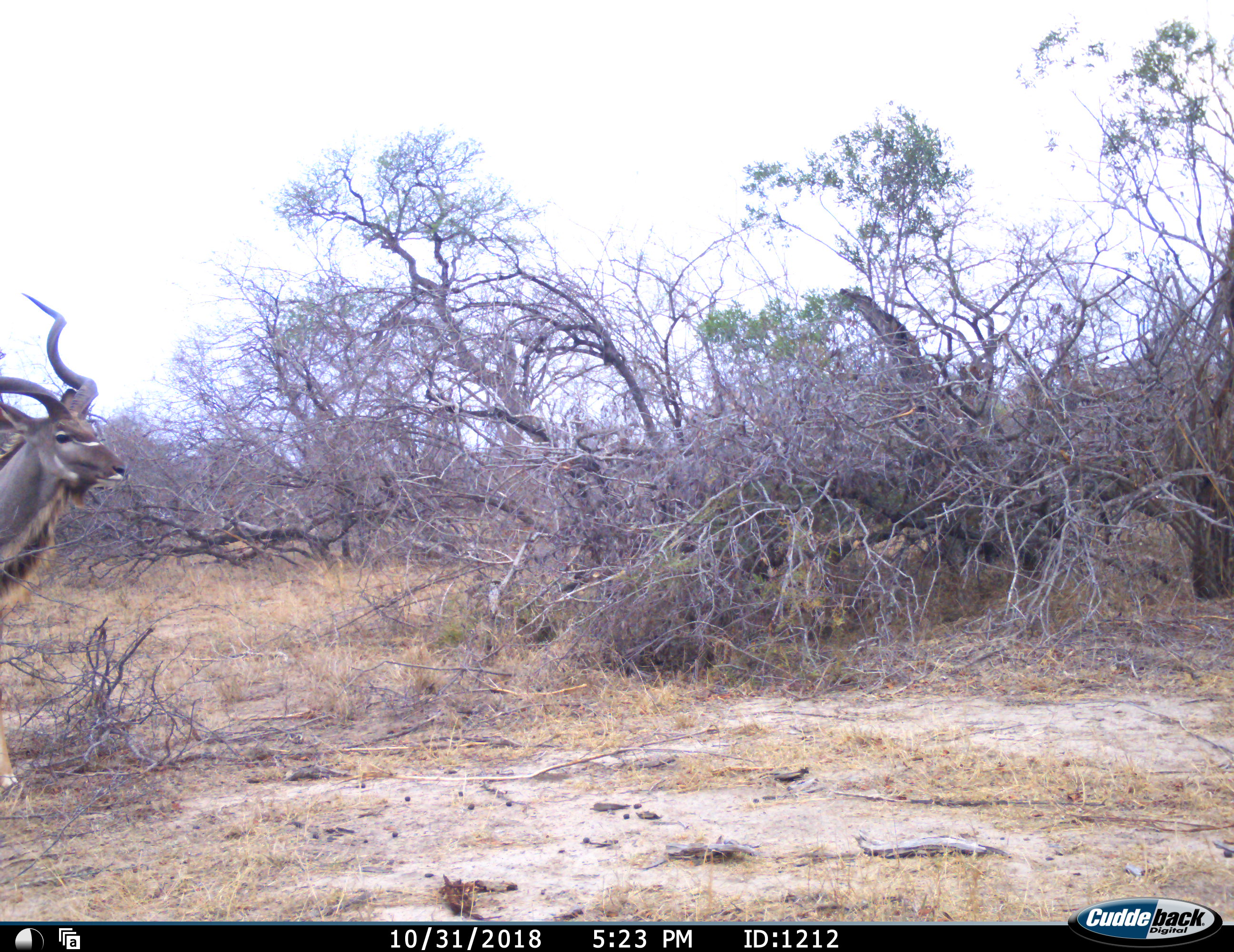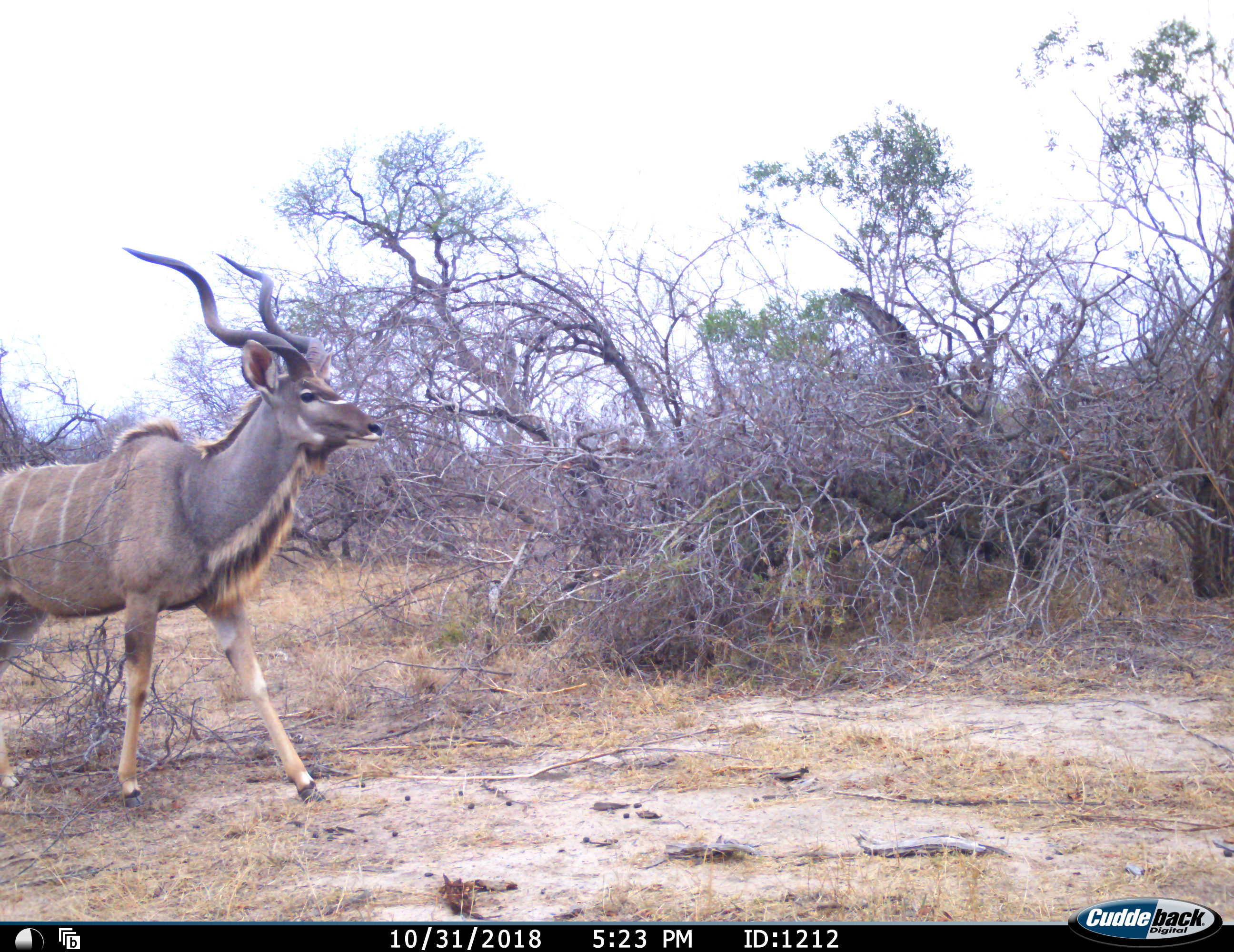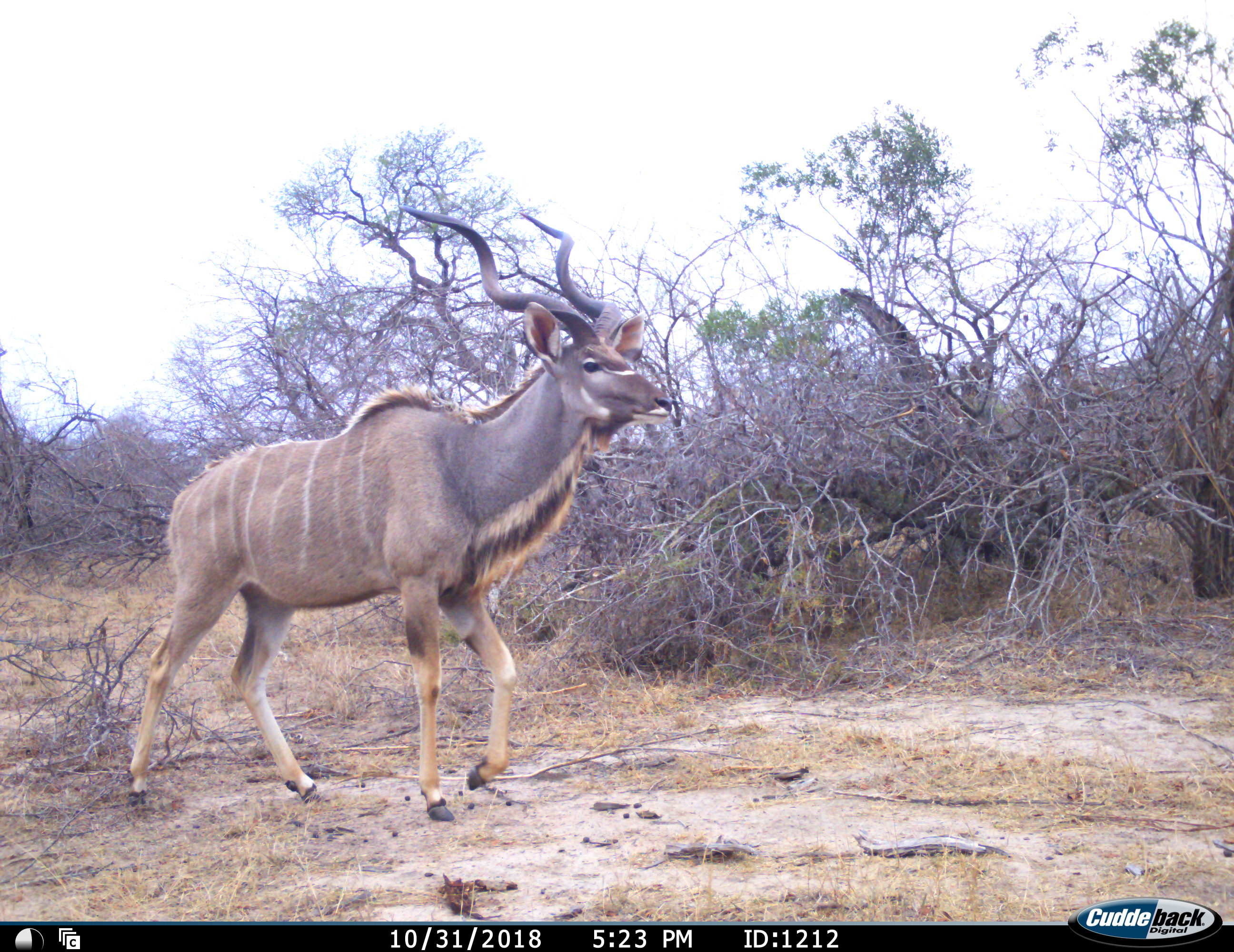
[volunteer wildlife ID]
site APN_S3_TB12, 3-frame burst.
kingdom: Animalia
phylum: Chordata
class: Mammalia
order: Artiodactyla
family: Bovidae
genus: Tragelaphus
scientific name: Tragelaphus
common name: kudu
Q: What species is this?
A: Kudu (Tragelaphus).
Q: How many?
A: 1.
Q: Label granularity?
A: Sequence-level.